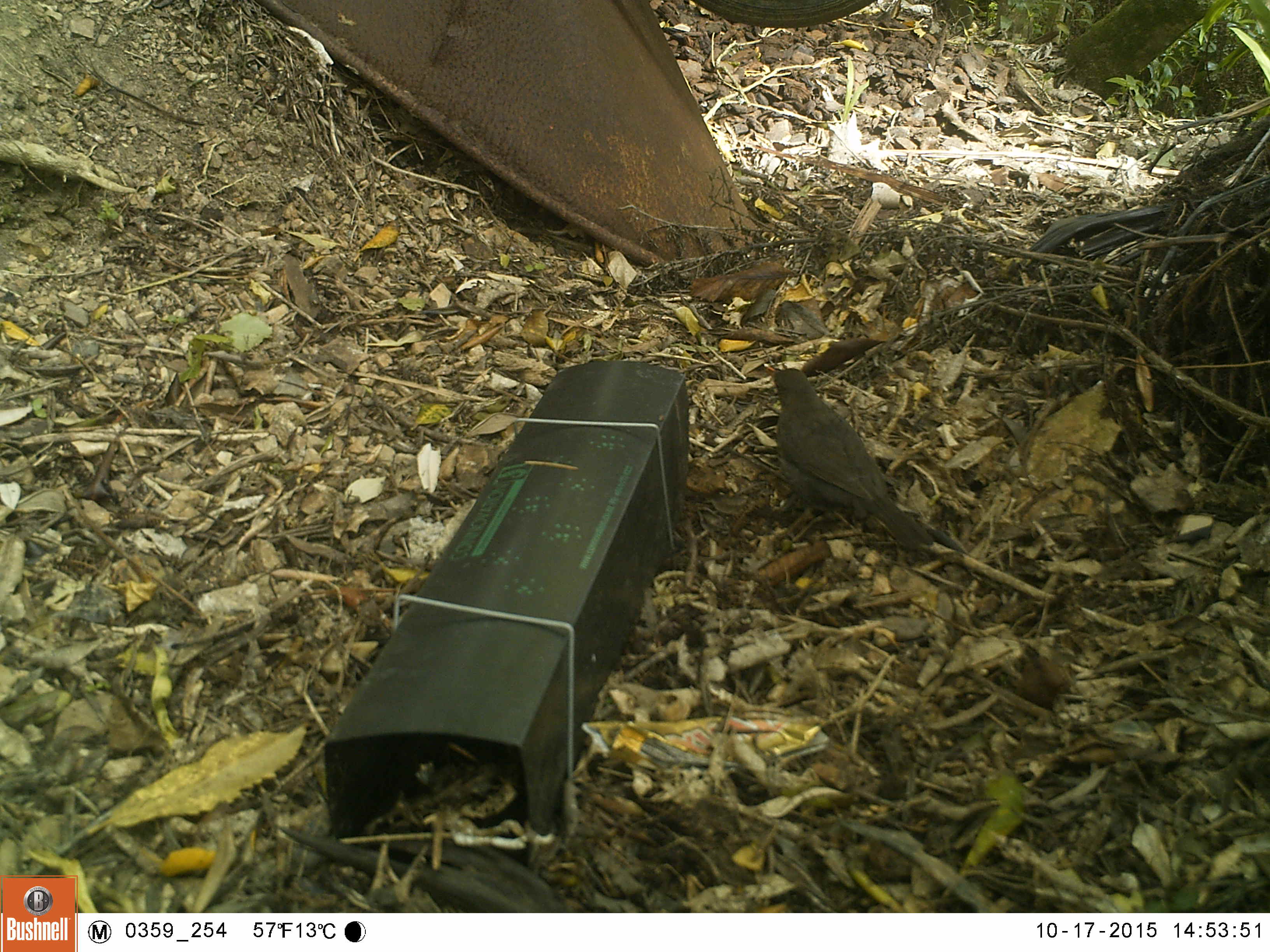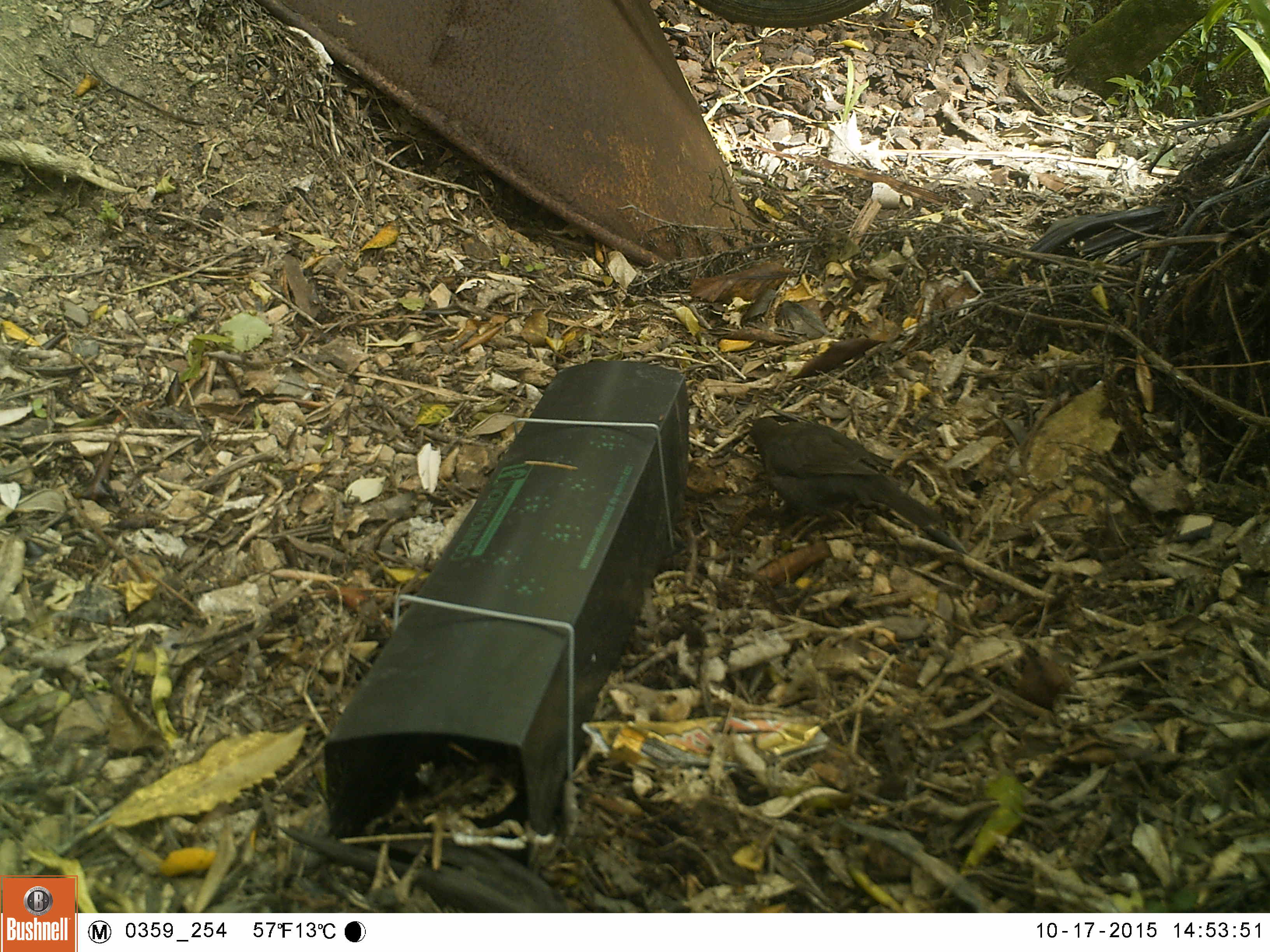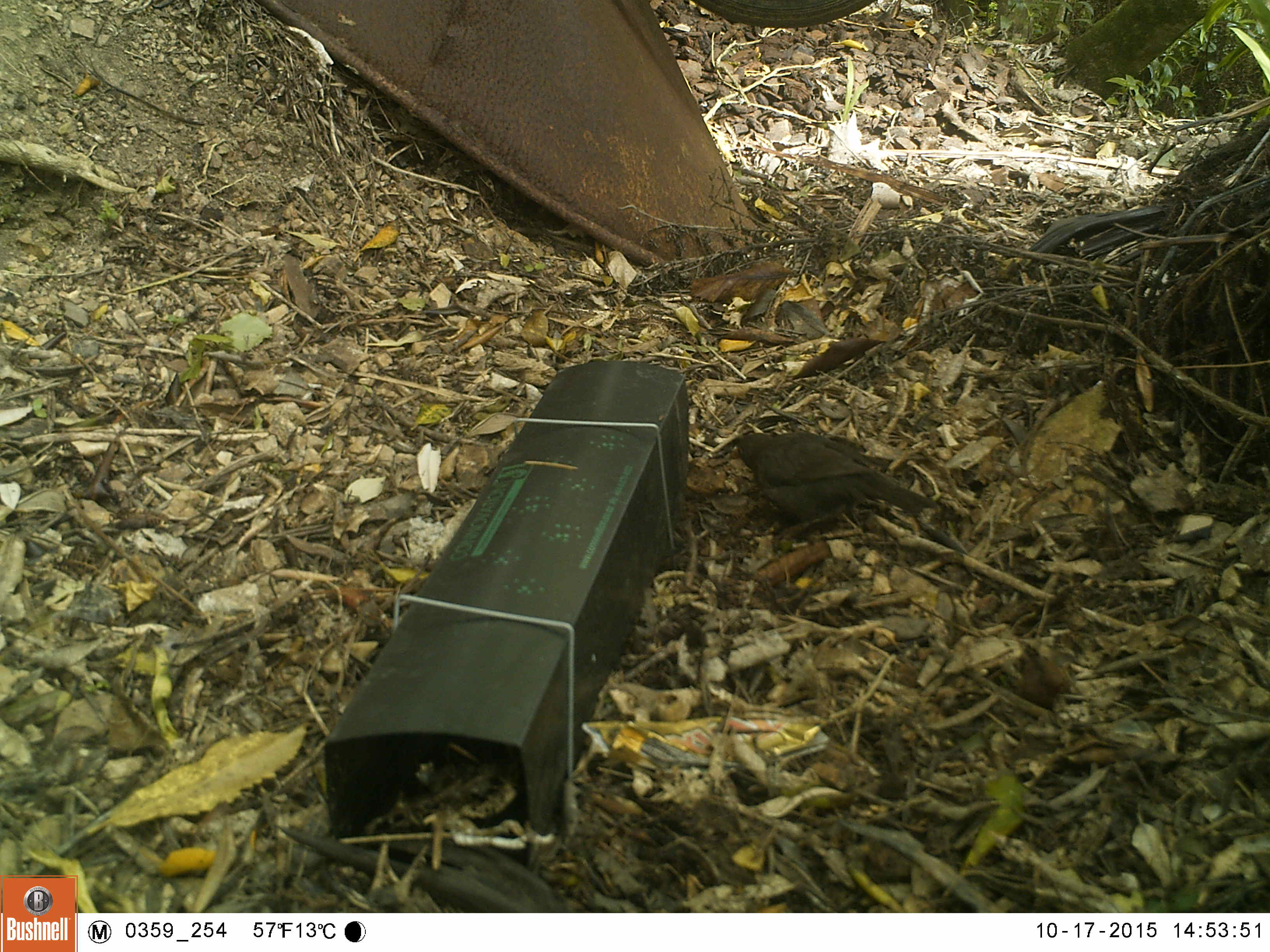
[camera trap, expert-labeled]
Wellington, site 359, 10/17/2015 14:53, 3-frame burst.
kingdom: Animalia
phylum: Chordata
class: Aves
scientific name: Aves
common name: bird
Bird (Aves).